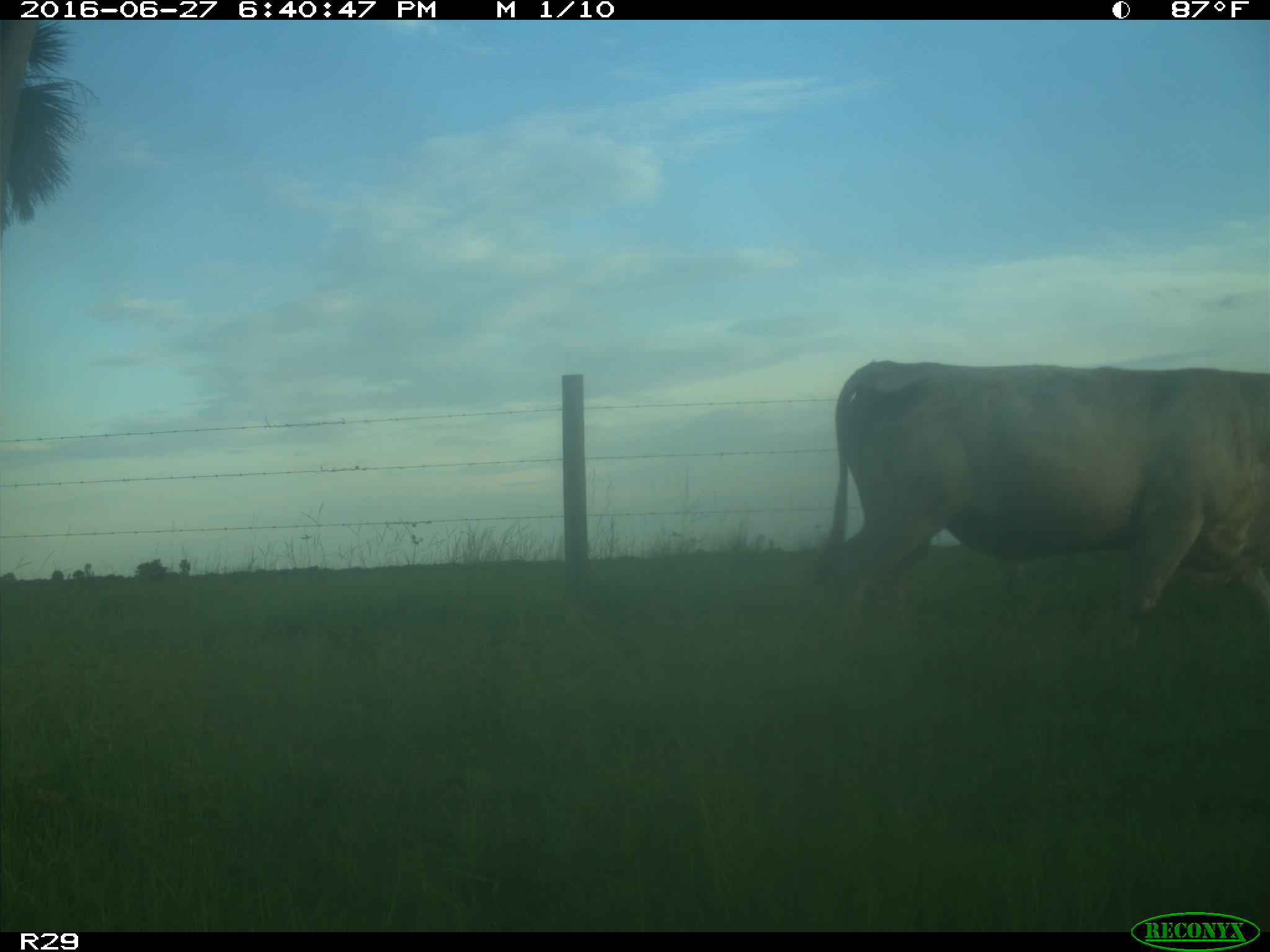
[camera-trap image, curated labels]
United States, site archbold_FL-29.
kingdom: Animalia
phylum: Chordata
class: Mammalia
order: Artiodactyla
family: Bovidae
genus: Bos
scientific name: Bos taurus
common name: domestic cow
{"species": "Bos taurus (domestic cow)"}